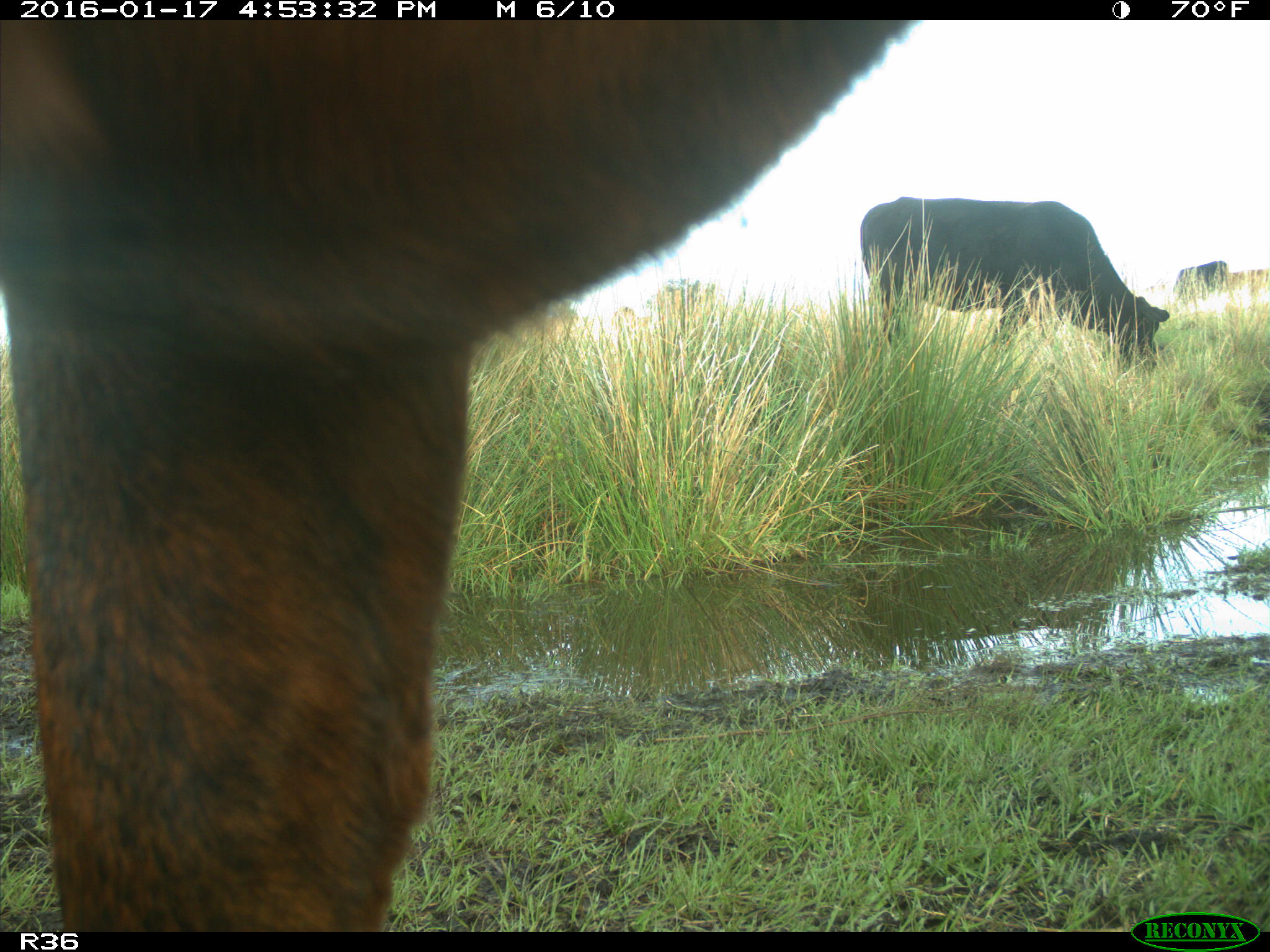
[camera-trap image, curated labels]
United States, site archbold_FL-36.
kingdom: Animalia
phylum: Chordata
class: Mammalia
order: Artiodactyla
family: Bovidae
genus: Bos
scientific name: Bos taurus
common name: domestic cow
Bos taurus (domestic cow).